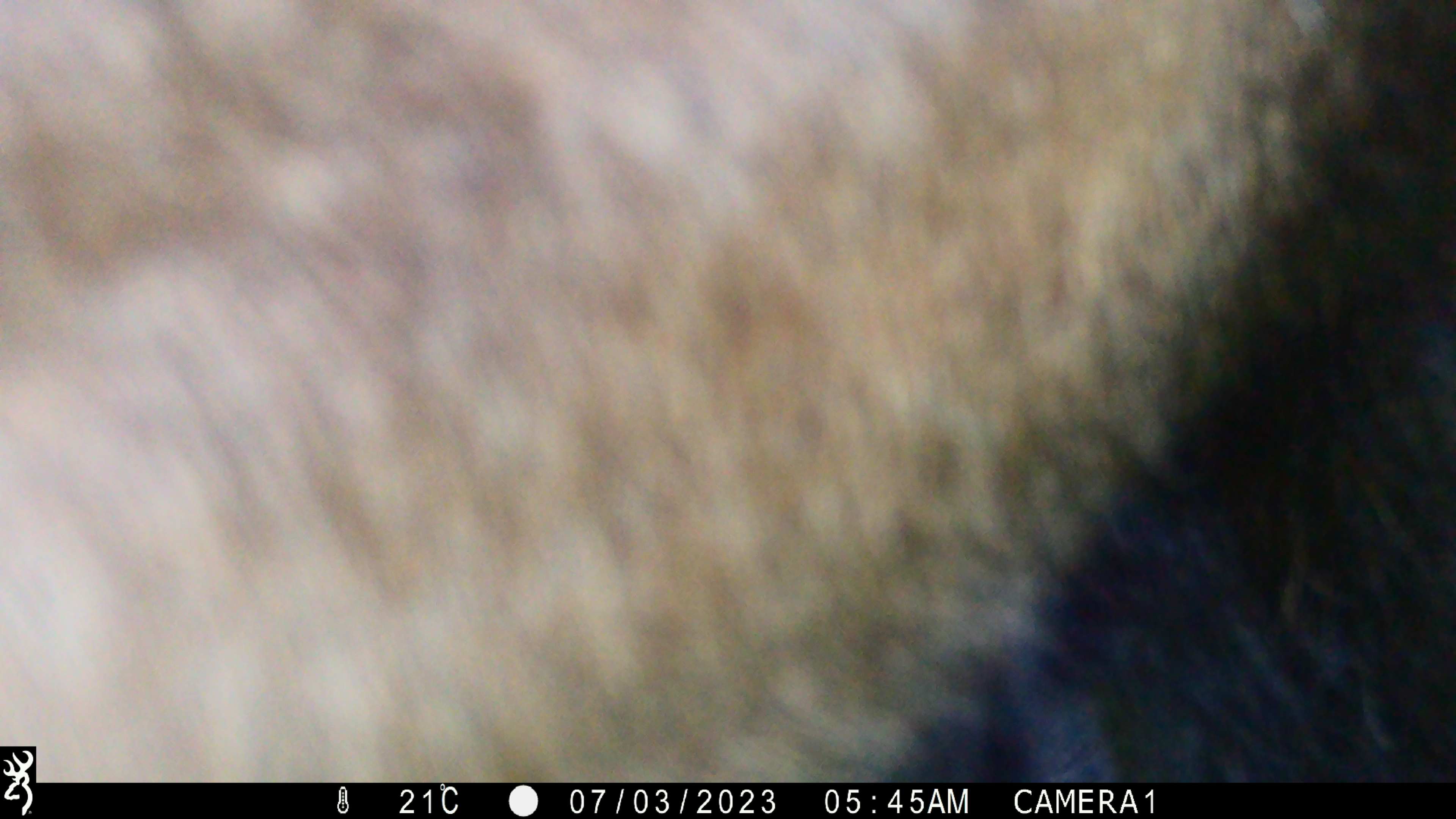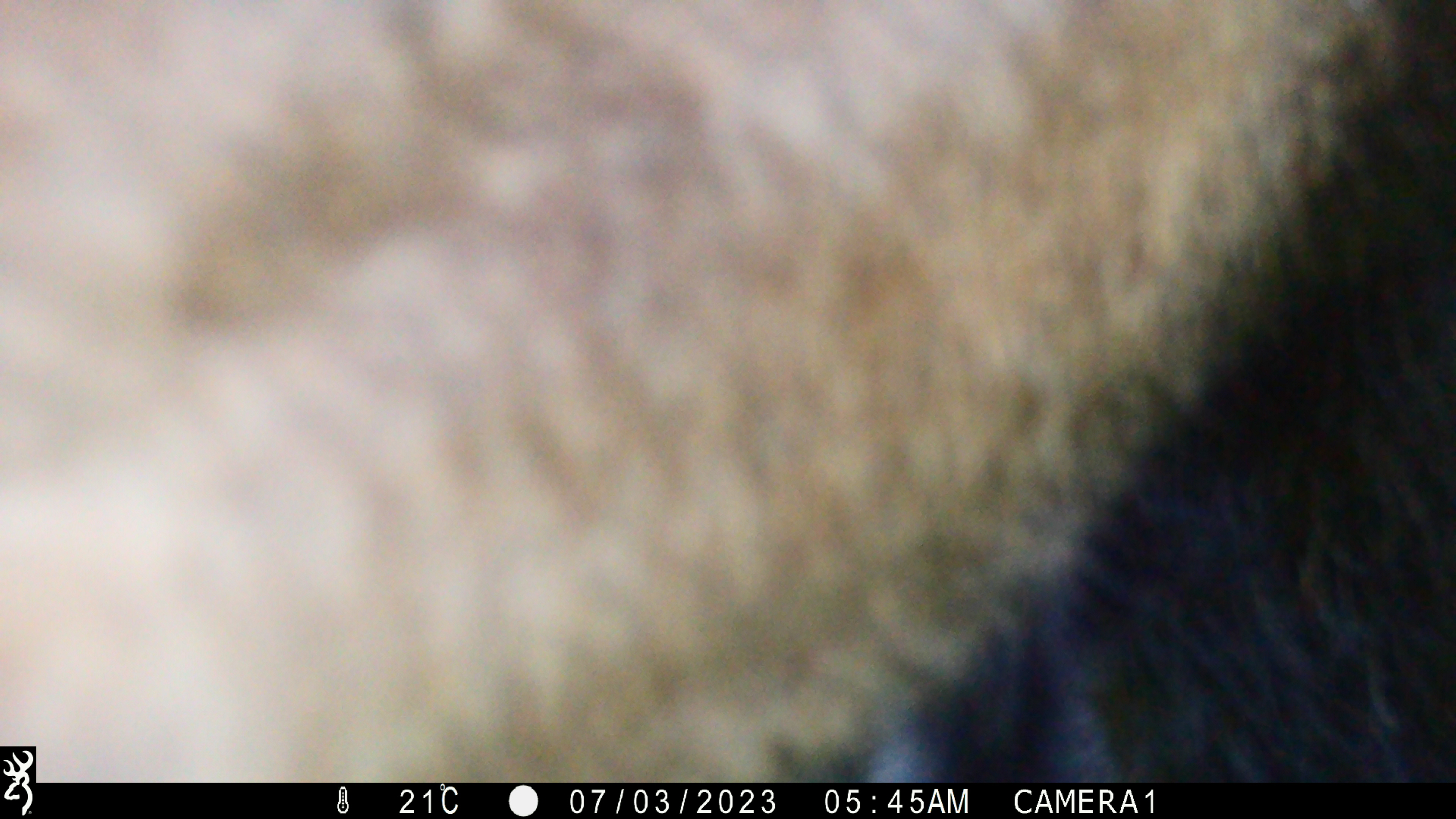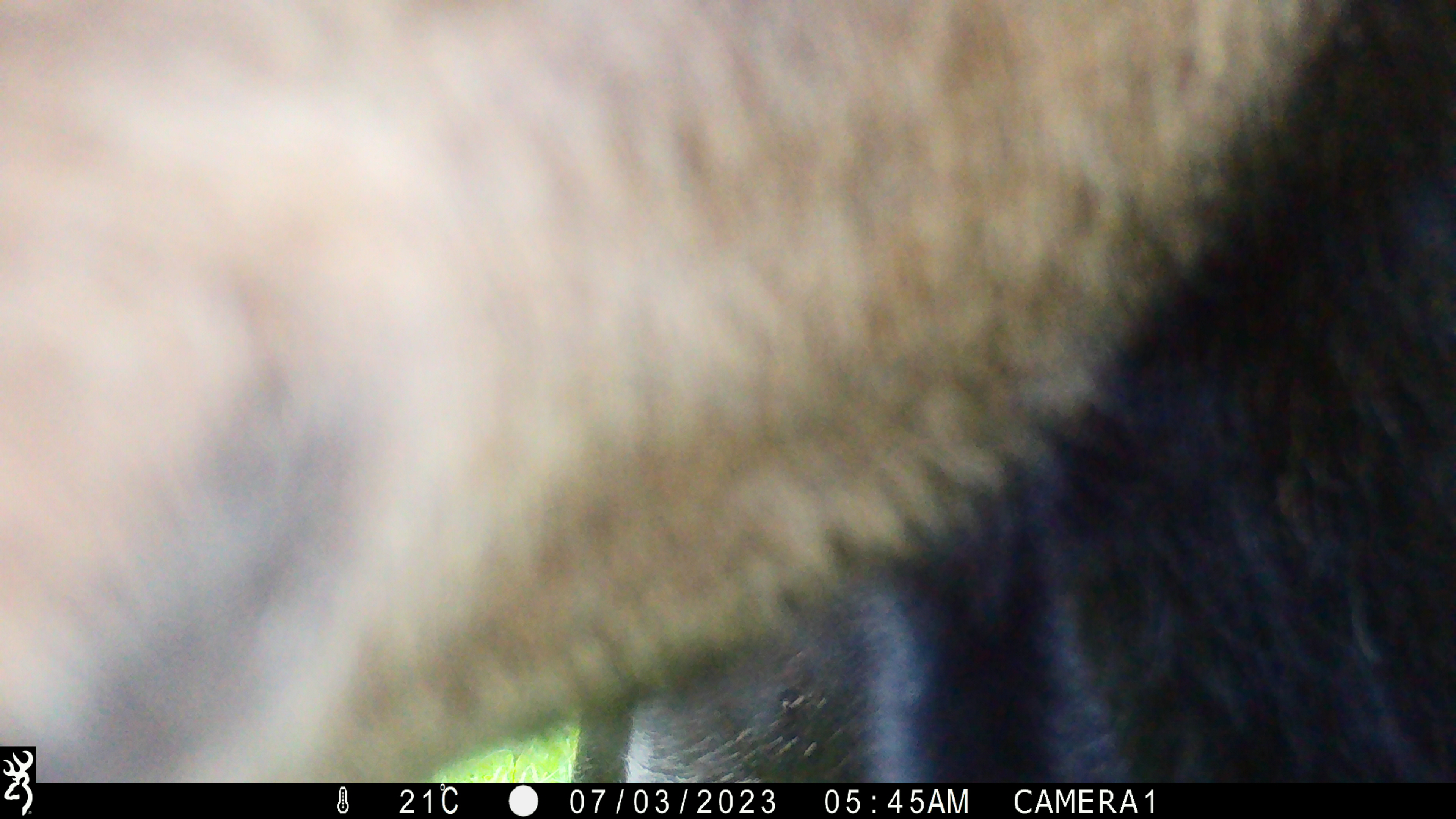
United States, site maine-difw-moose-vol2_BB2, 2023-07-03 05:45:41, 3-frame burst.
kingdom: Animalia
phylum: Chordata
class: Mammalia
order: Artiodactyla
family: Cervidae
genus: Alces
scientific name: Alces alces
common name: moose